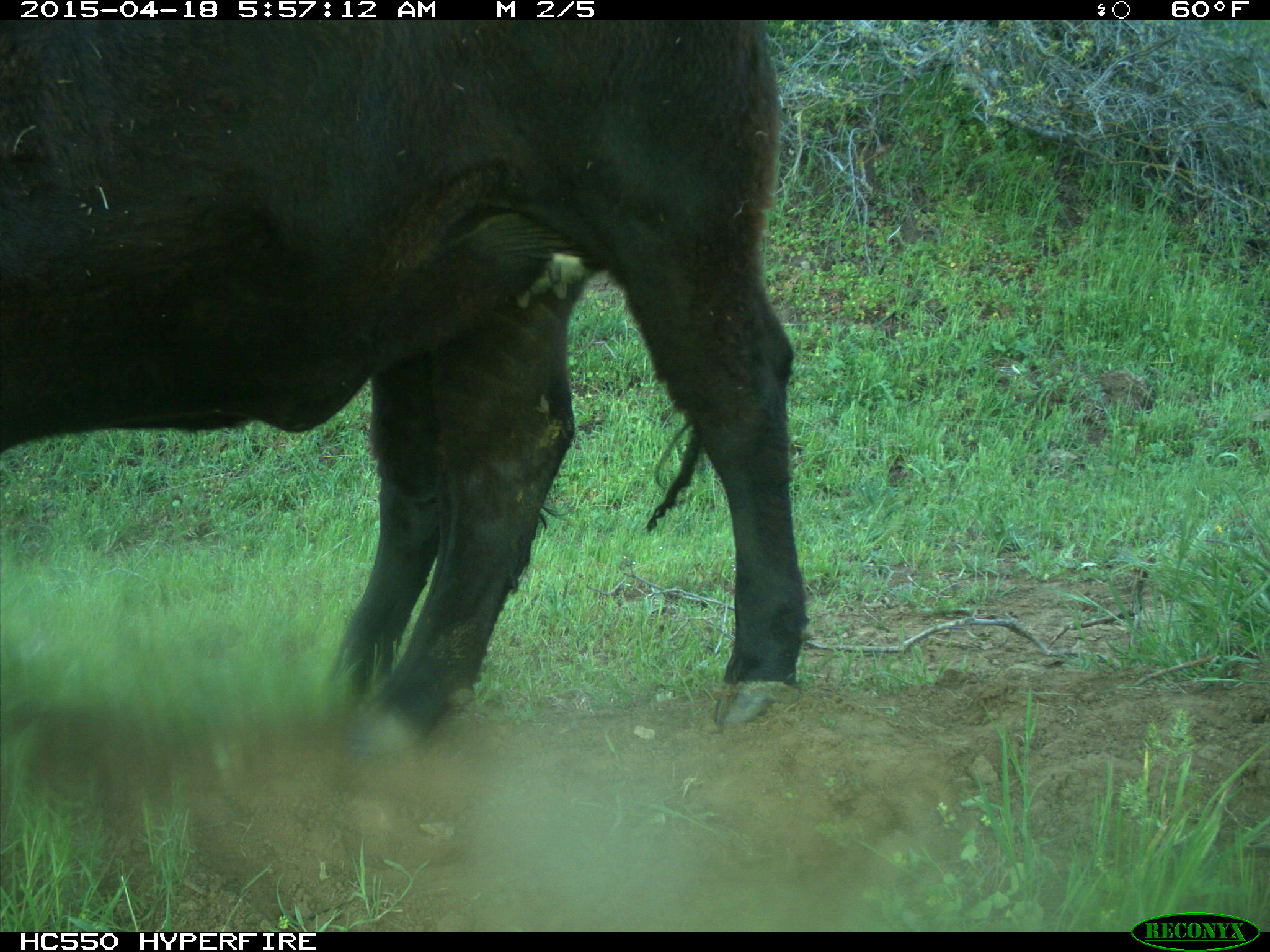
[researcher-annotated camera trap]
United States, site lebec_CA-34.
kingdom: Animalia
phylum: Chordata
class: Mammalia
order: Artiodactyla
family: Bovidae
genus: Bos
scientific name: Bos taurus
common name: domestic cow